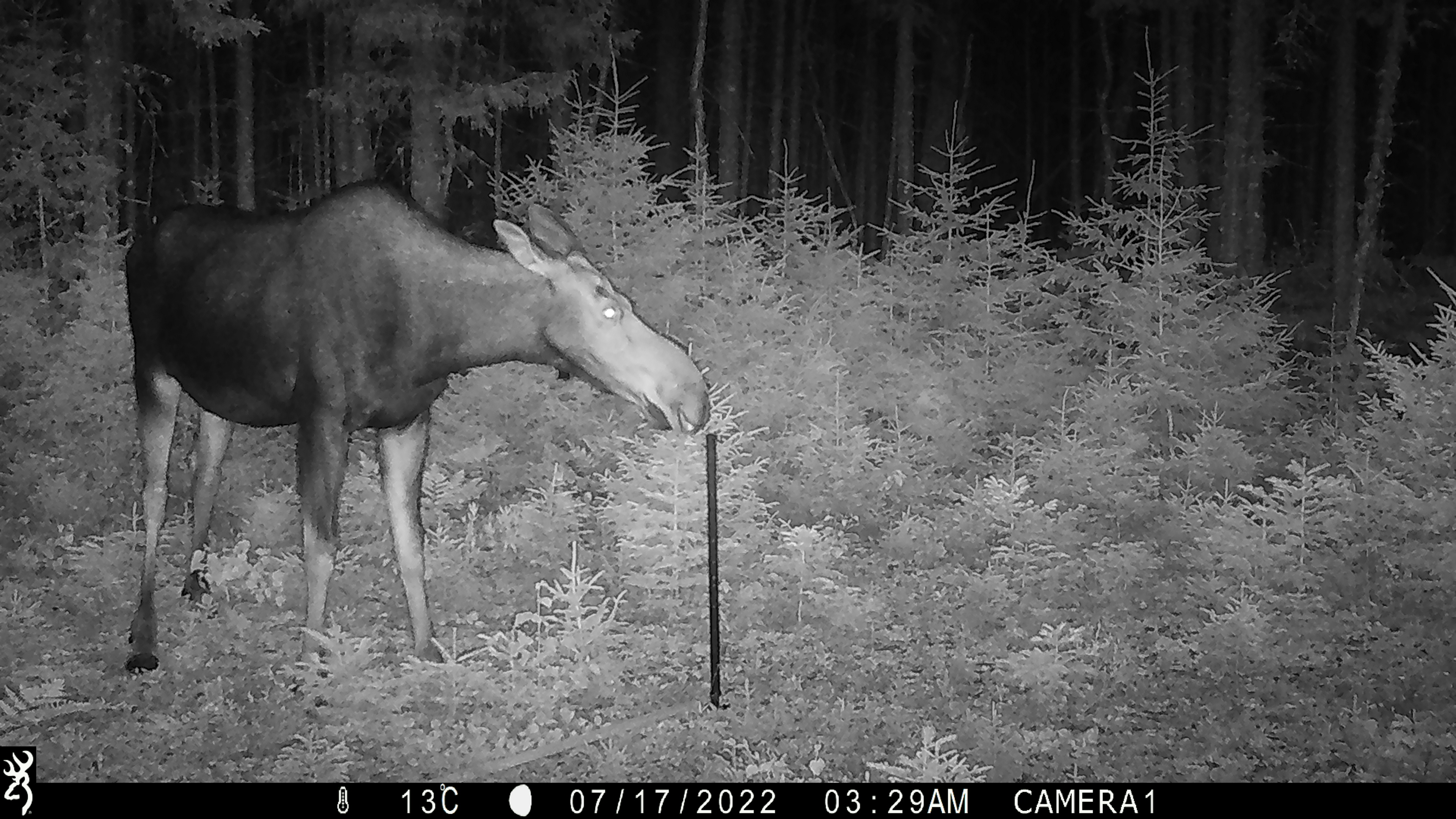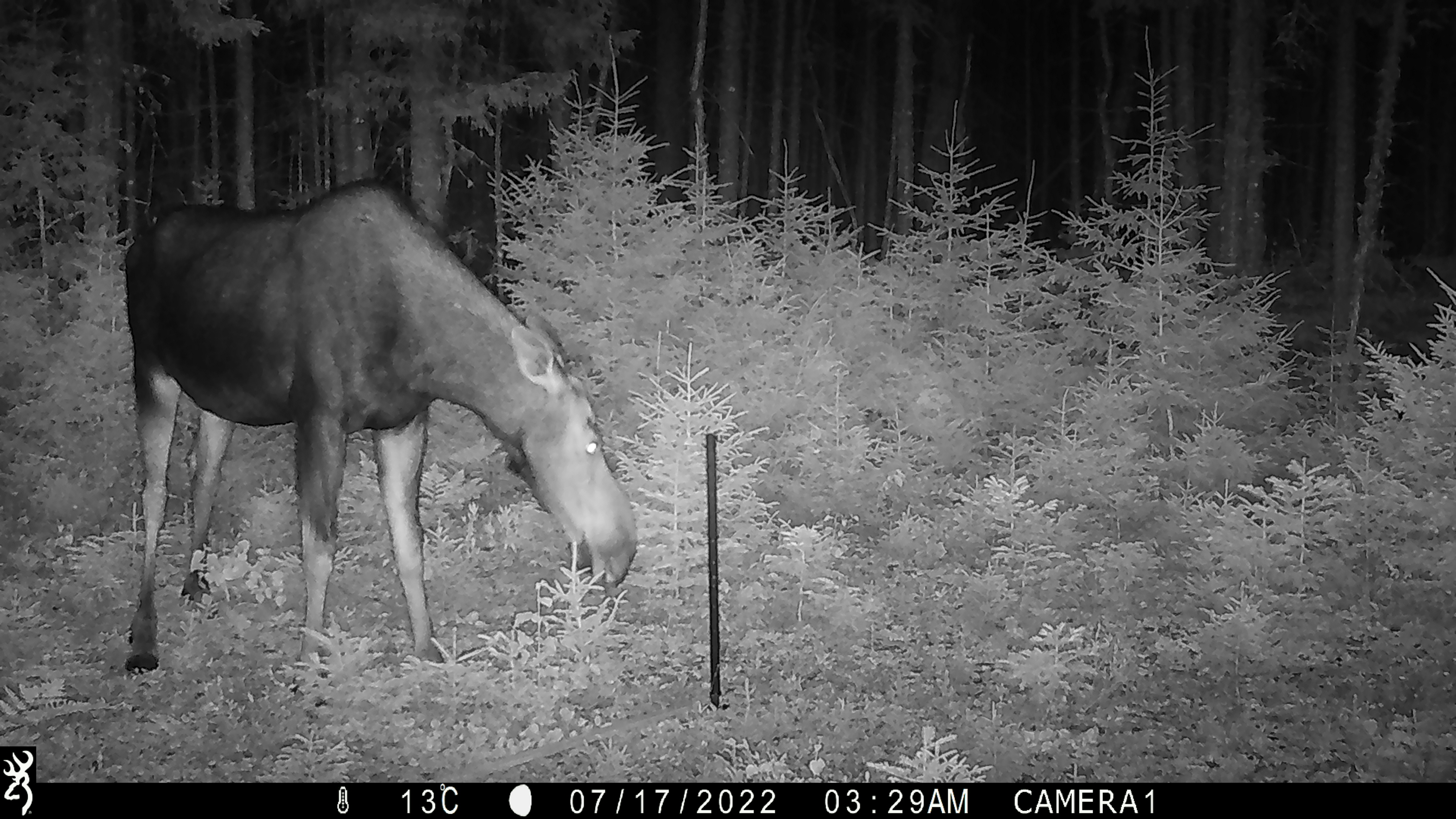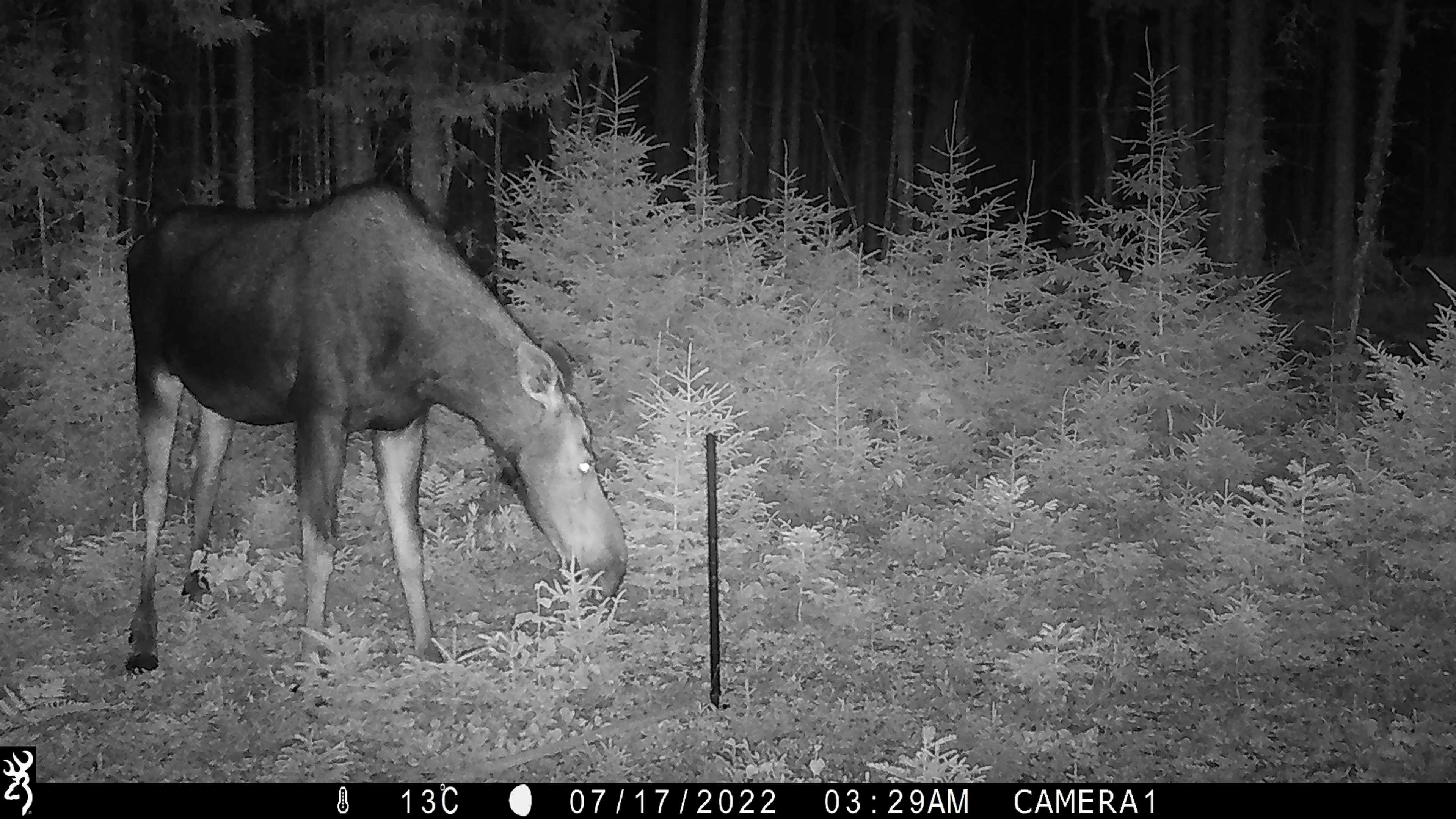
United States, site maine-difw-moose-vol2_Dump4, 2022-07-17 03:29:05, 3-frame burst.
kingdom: Animalia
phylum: Chordata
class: Mammalia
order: Artiodactyla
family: Cervidae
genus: Alces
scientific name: Alces alces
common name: moose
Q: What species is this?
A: Moose (Alces alces).